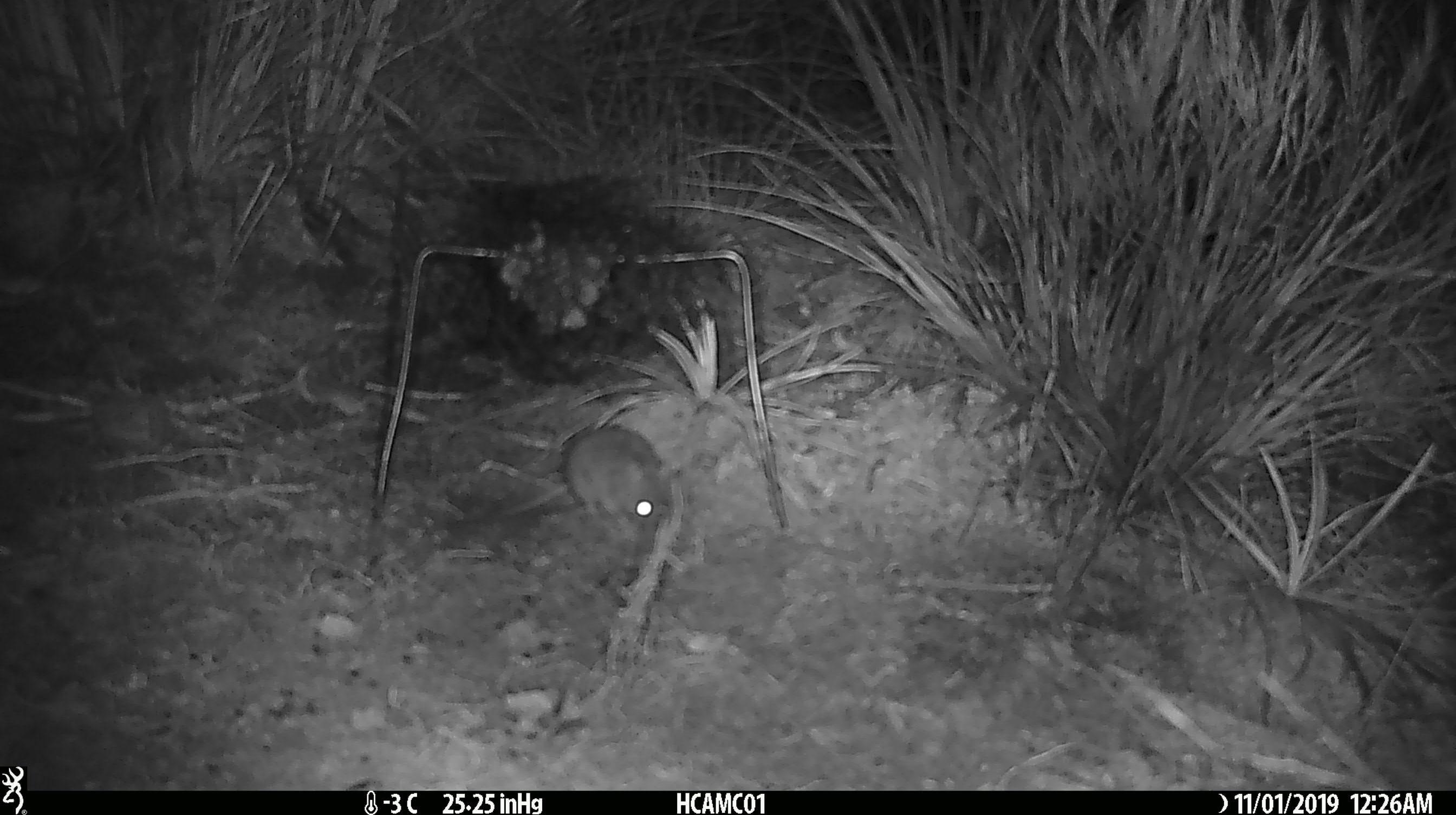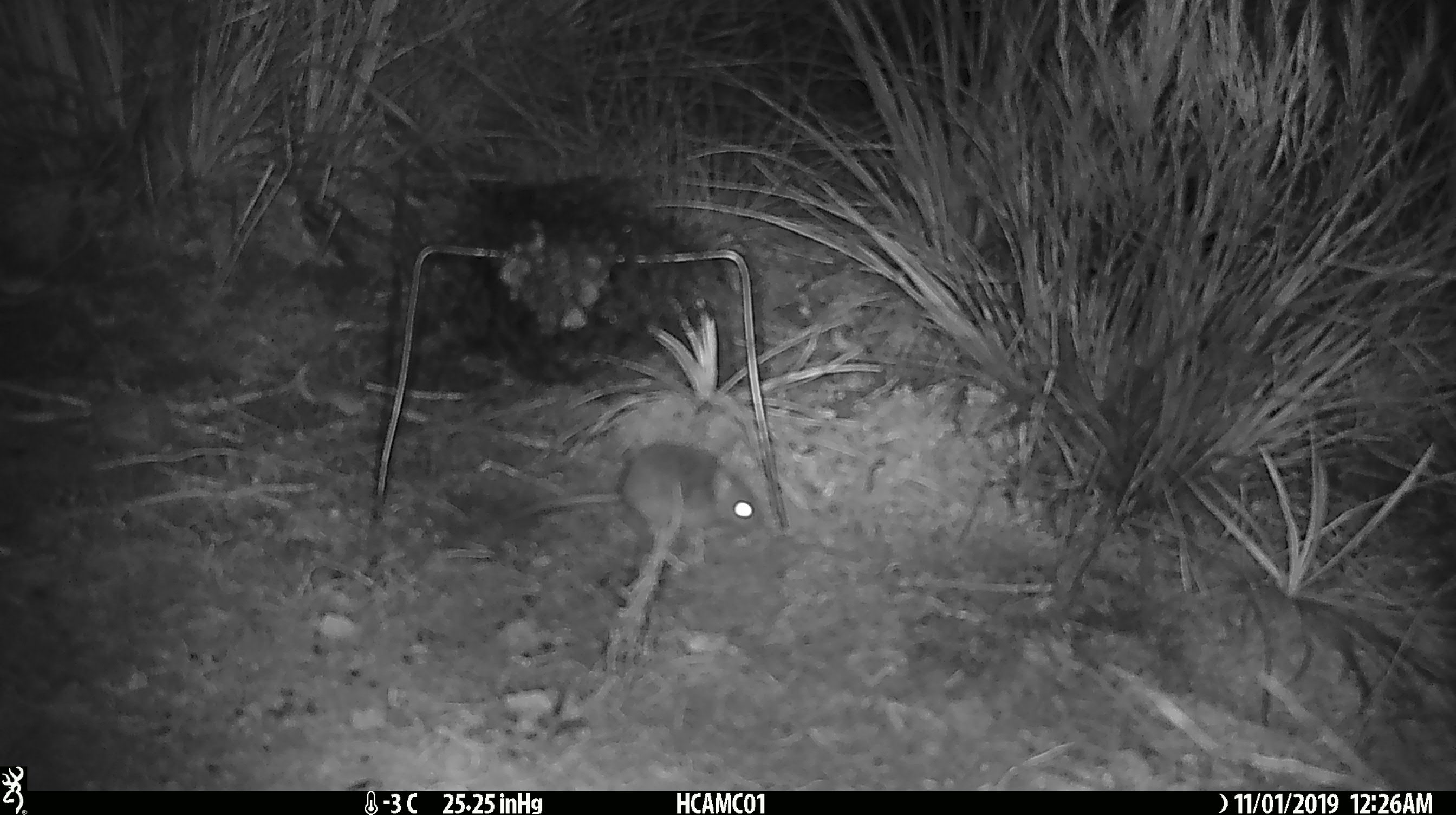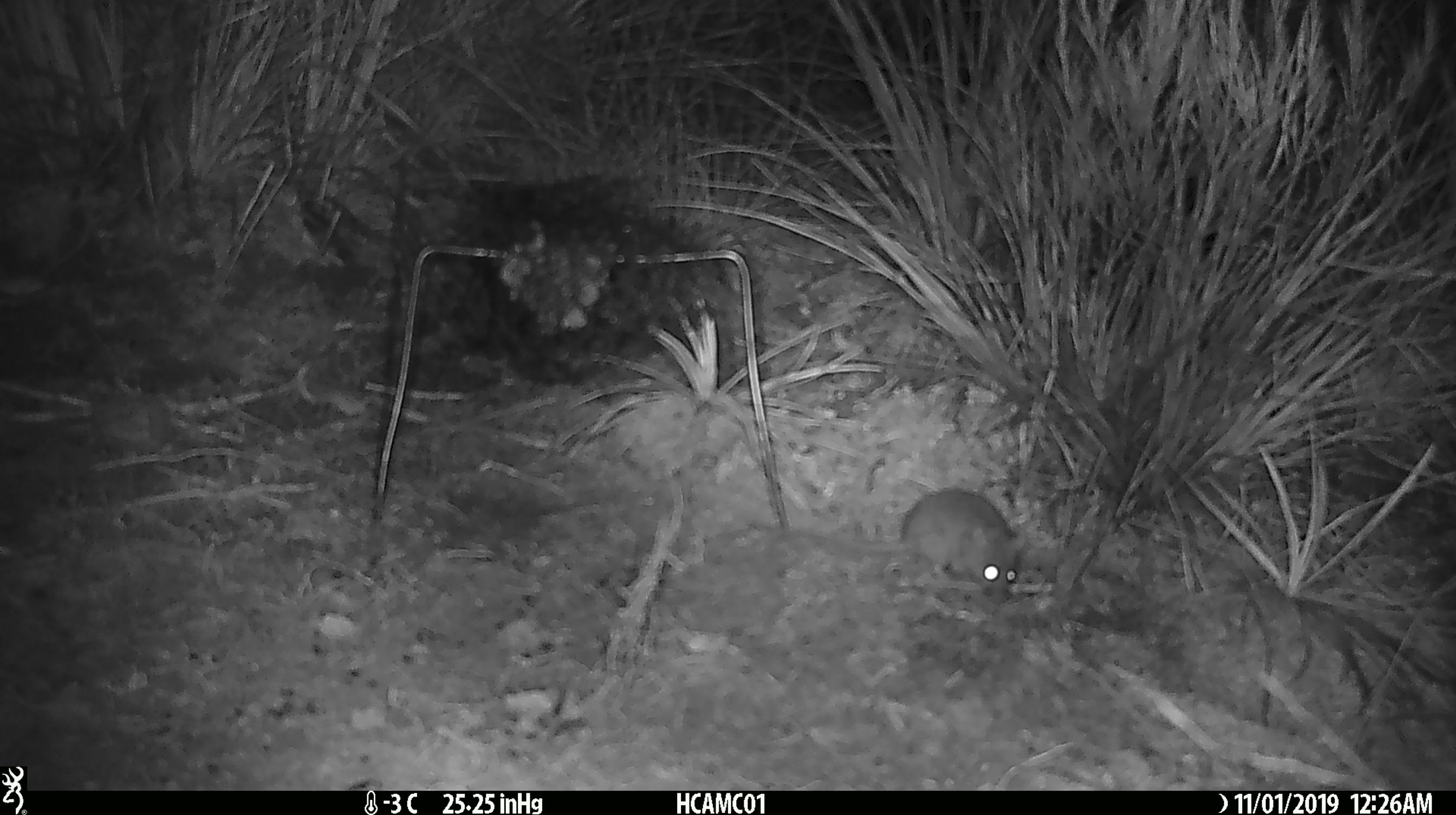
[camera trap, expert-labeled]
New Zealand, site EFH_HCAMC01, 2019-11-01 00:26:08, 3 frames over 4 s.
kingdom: Animalia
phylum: Chordata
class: Mammalia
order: Rodentia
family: Muridae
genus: Mus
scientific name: Mus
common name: mouse